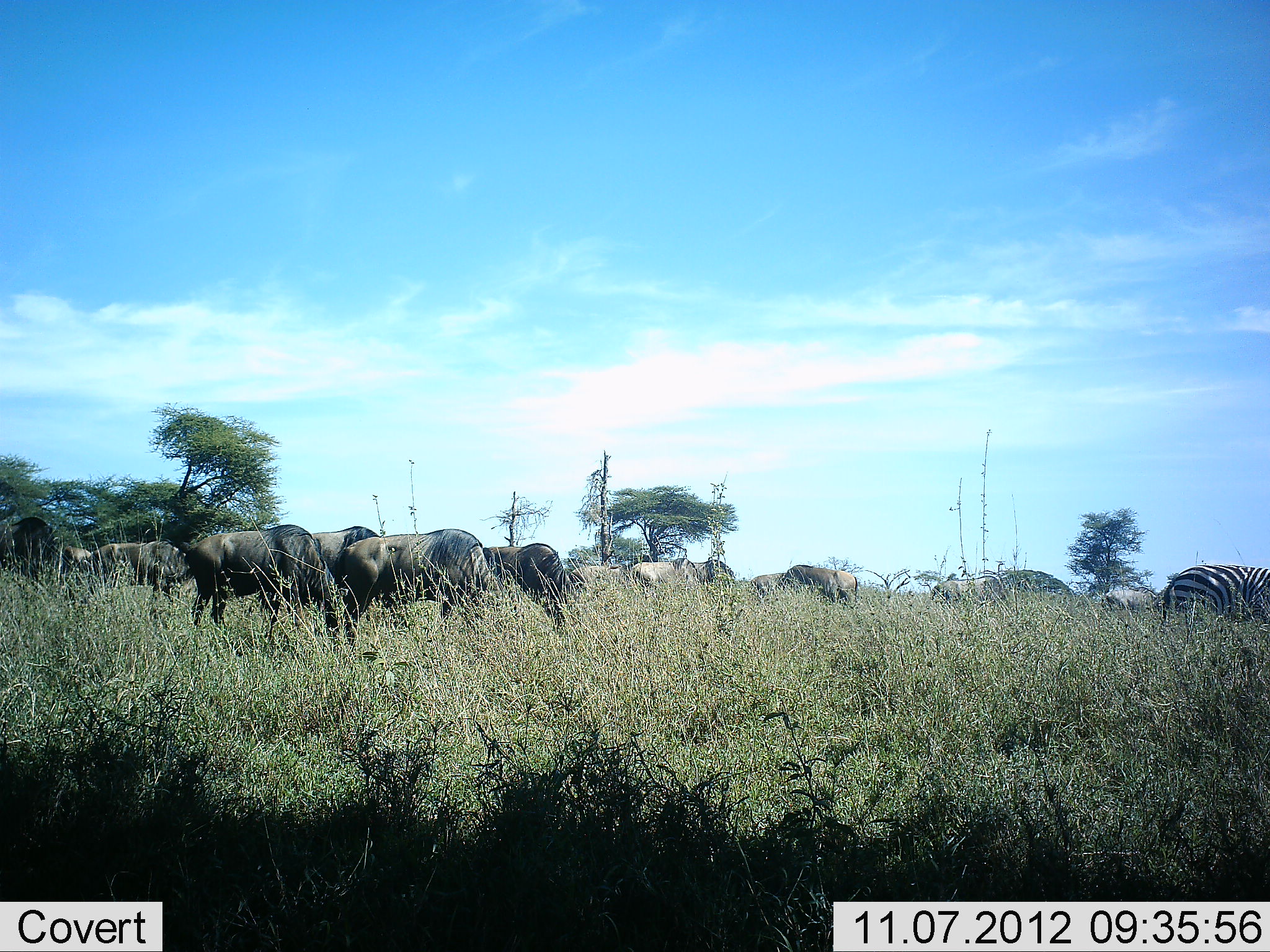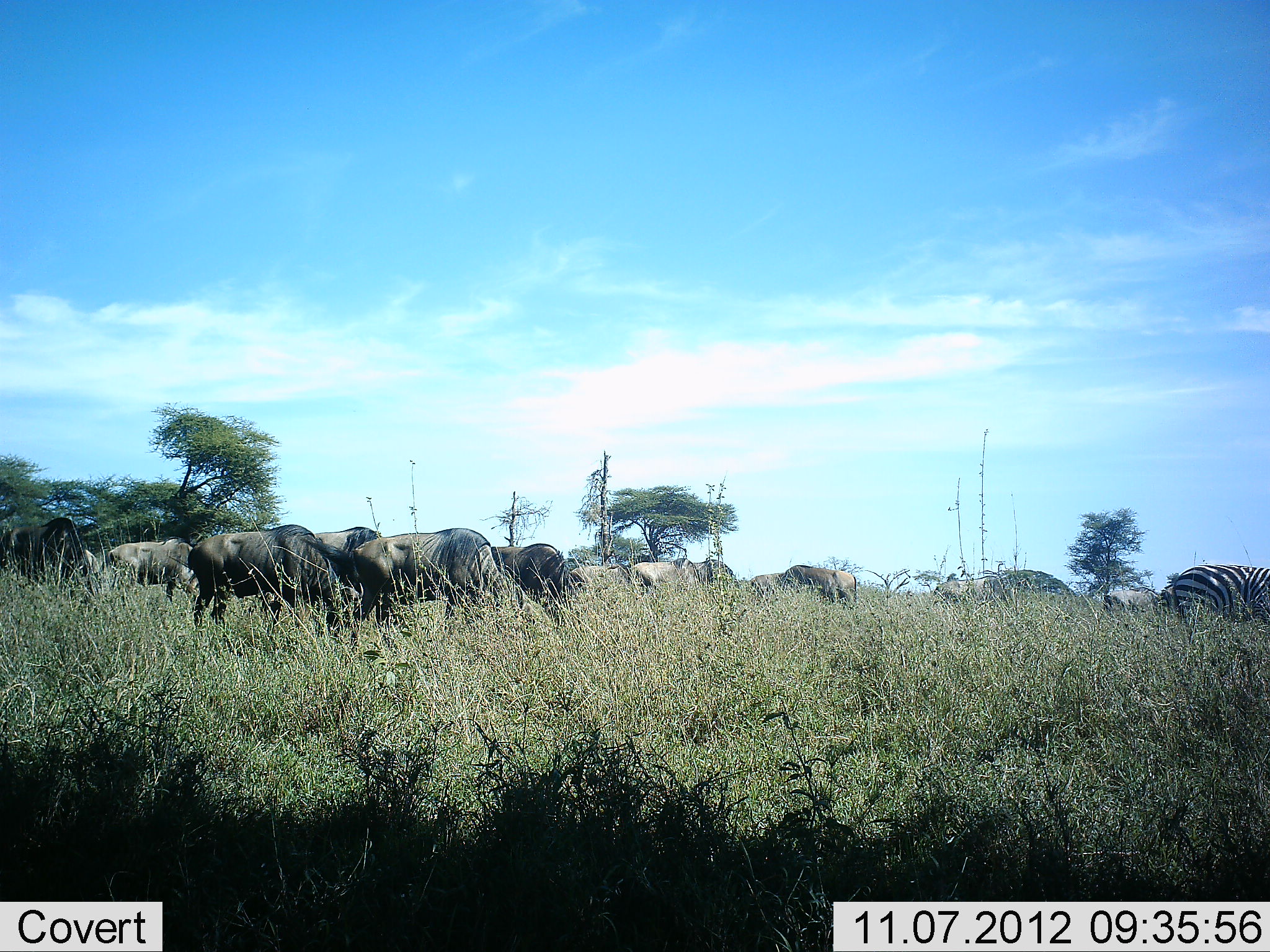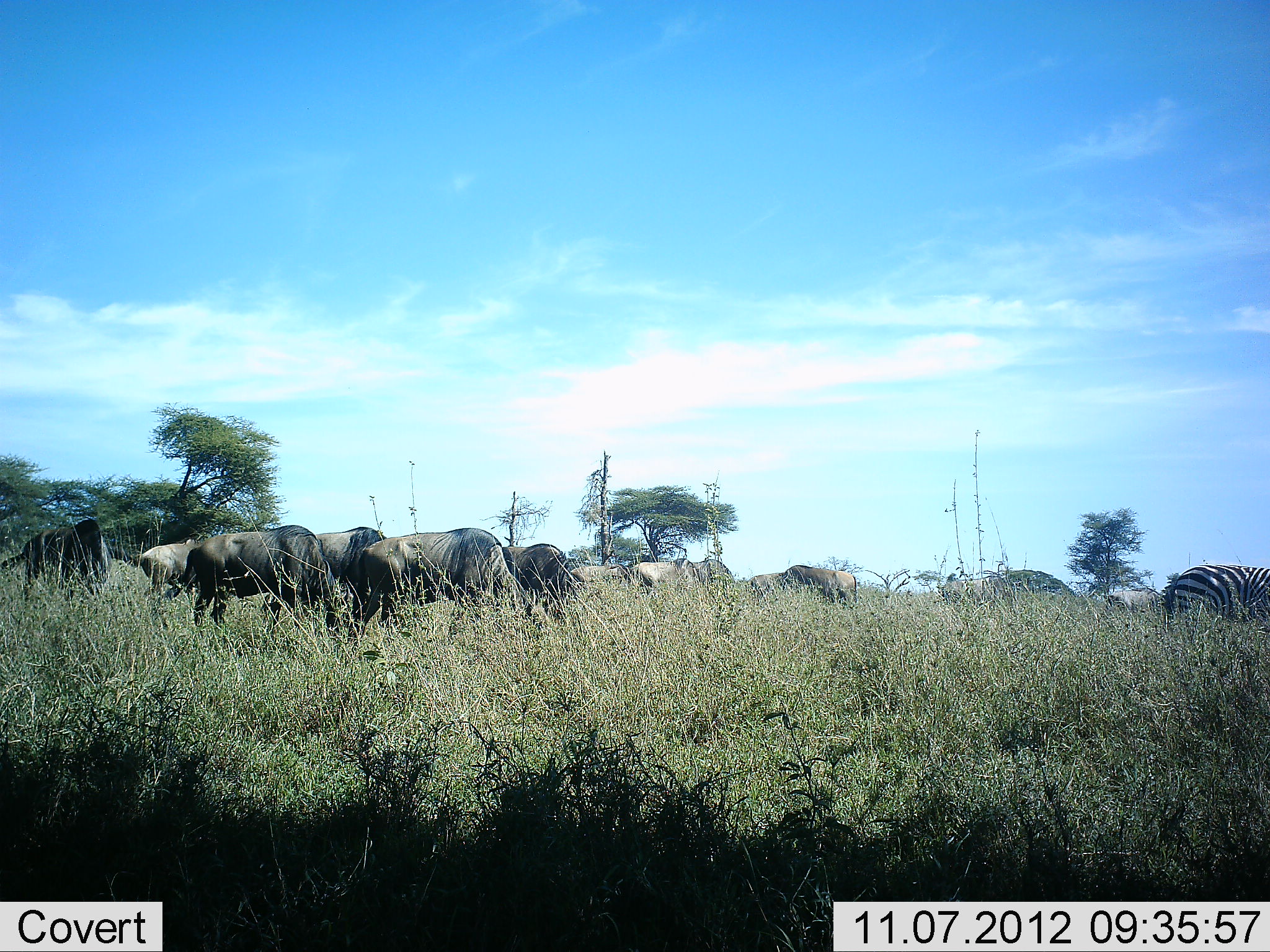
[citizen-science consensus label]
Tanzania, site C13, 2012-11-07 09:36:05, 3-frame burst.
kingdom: Animalia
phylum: Chordata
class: Mammalia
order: Artiodactyla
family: Bovidae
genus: Connochaetes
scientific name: Connochaetes taurinus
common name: blue wildebeest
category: wildebeest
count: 11-50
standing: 20%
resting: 0%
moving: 20%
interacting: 10%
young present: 0%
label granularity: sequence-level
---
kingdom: Animalia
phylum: Chordata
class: Mammalia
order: Perissodactyla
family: Equidae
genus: Equus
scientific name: Equus quagga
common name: plains zebra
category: zebra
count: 1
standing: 27%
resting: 0%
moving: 9%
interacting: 9%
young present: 0%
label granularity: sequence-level